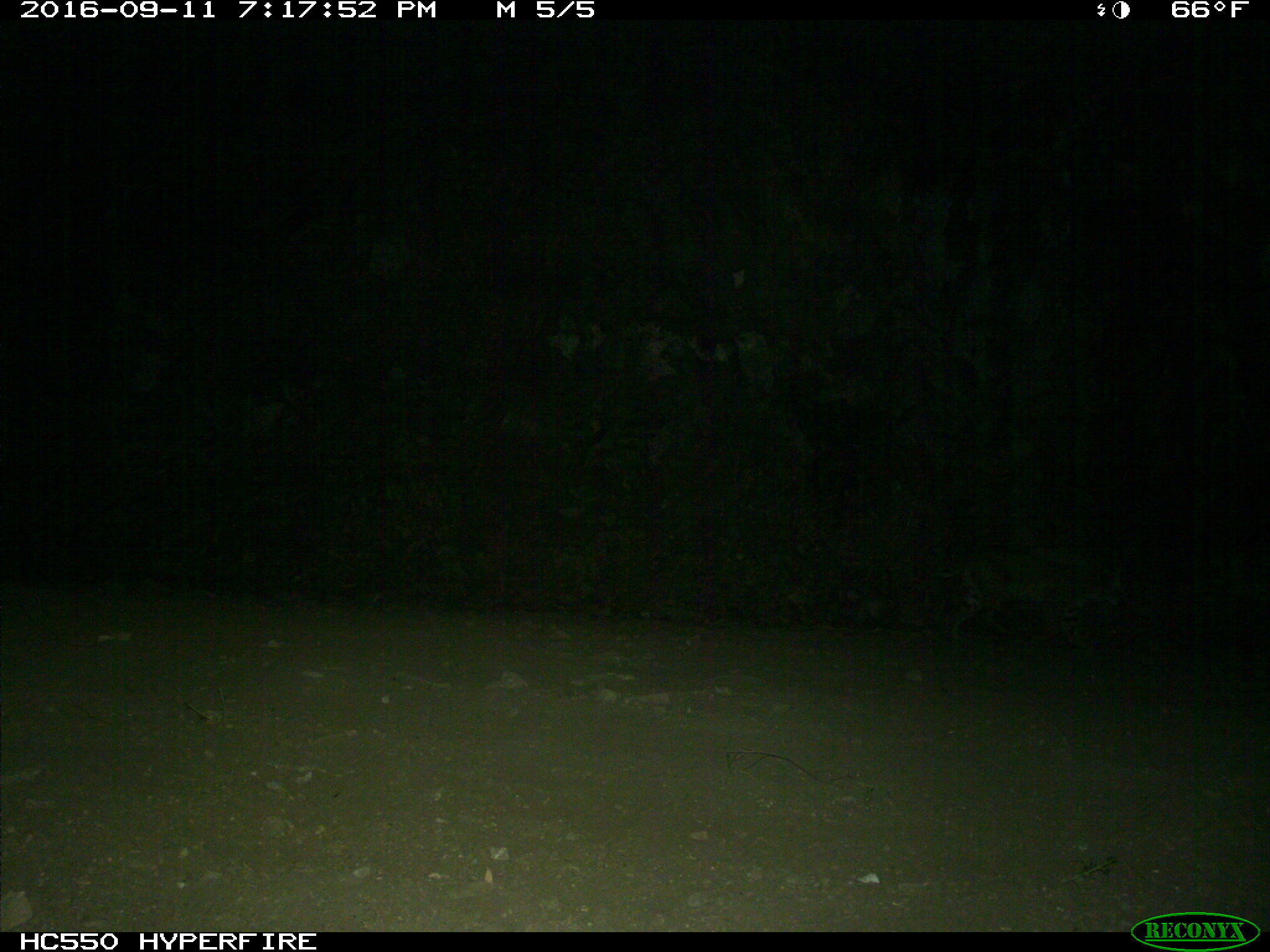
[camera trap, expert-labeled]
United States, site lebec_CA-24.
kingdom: Animalia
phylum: Chordata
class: Mammalia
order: Carnivora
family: Felidae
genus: Lynx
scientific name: Lynx rufus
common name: bobcat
Lynx rufus (bobcat).